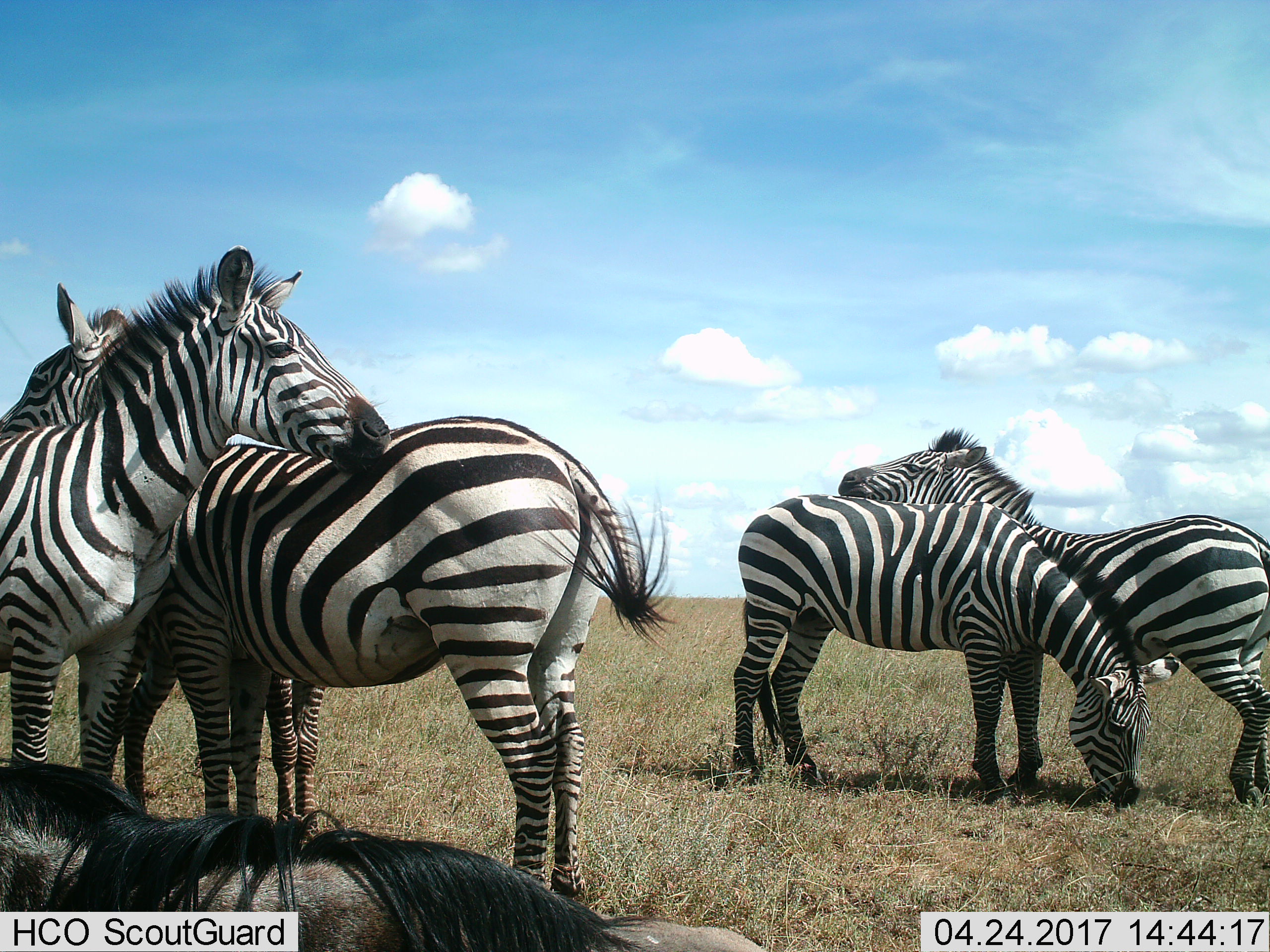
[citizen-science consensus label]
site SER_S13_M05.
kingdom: Animalia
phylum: Chordata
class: Mammalia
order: Perissodactyla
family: Equidae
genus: Equus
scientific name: Equus quagga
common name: plains zebra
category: zebraplains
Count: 4.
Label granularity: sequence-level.